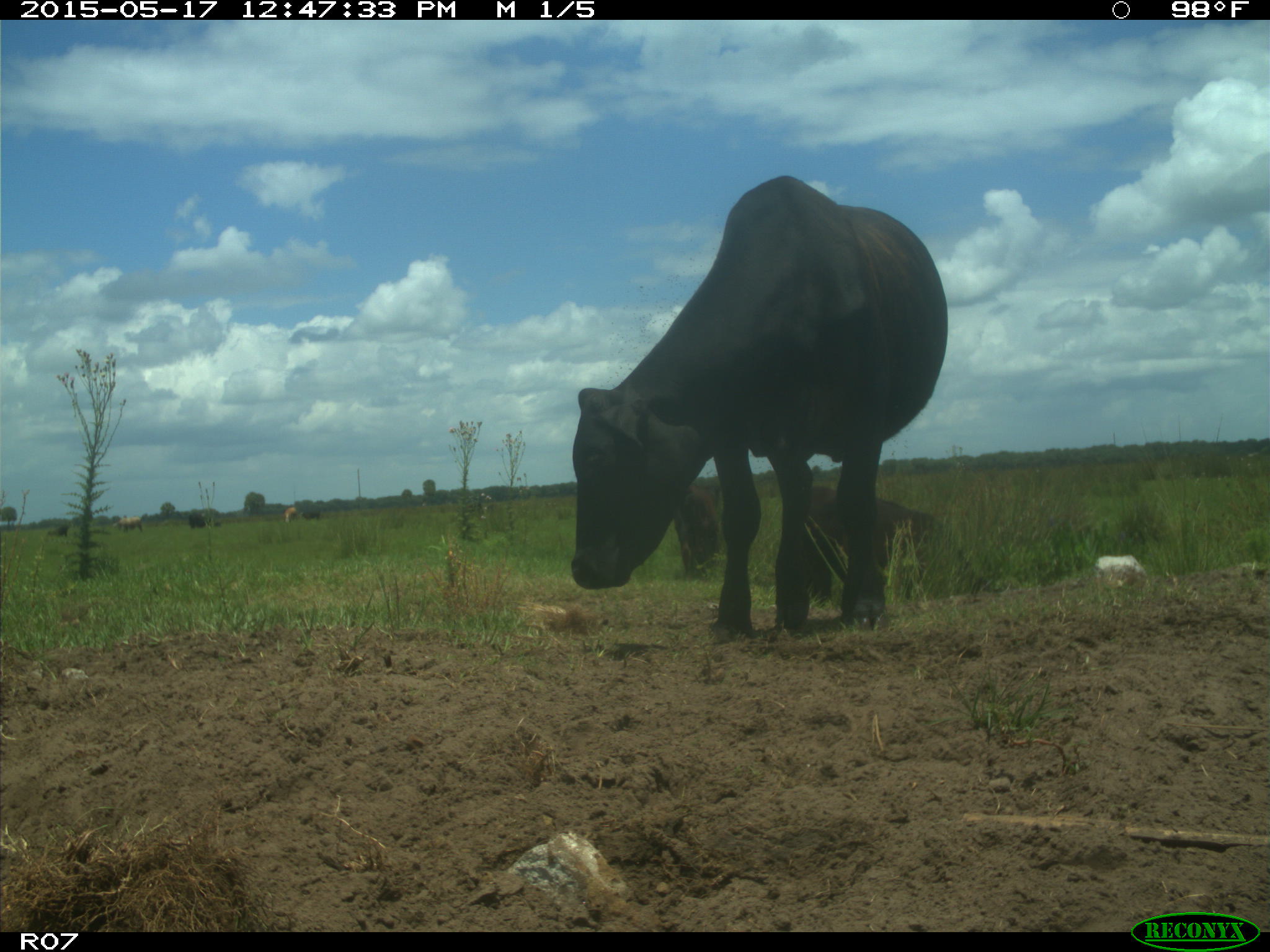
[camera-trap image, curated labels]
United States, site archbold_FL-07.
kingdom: Animalia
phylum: Chordata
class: Mammalia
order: Artiodactyla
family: Bovidae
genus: Bos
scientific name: Bos taurus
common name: domestic cow